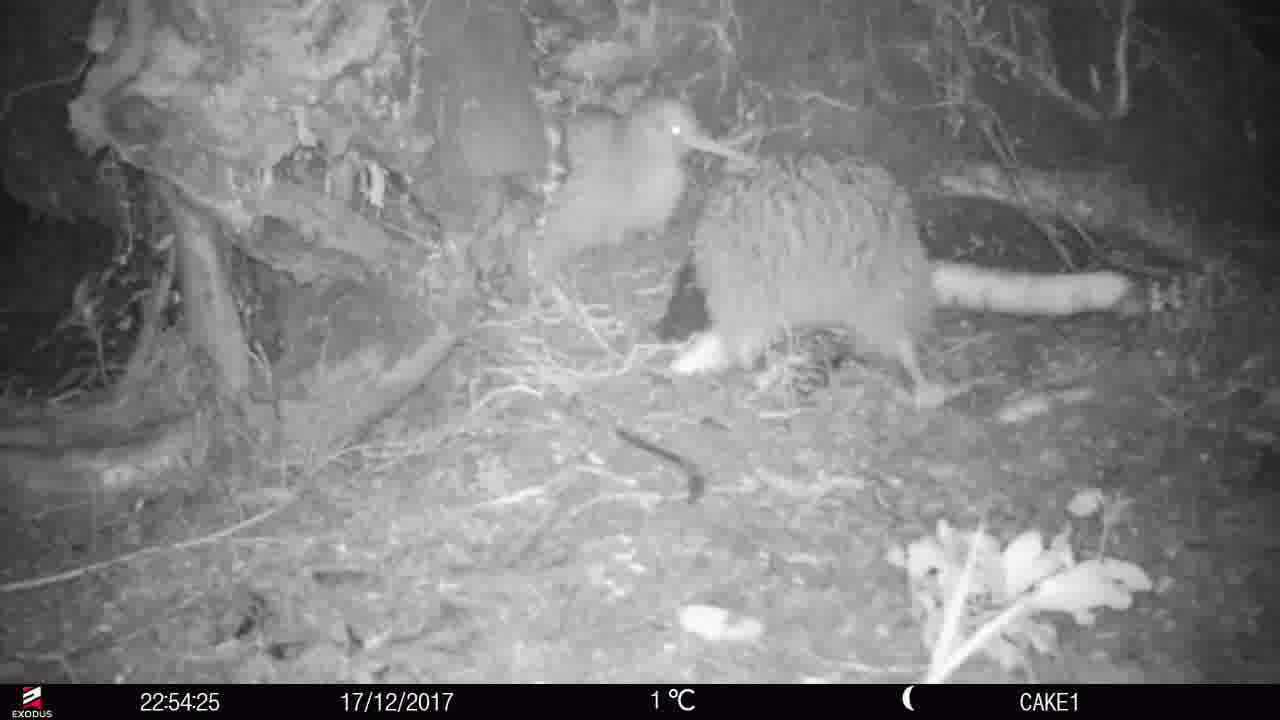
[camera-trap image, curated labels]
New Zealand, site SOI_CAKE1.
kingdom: Animalia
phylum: Chordata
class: Aves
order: Apterygiformes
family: Apterygidae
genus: Apteryx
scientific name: Apteryx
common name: kiwi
Kiwi (Apteryx).